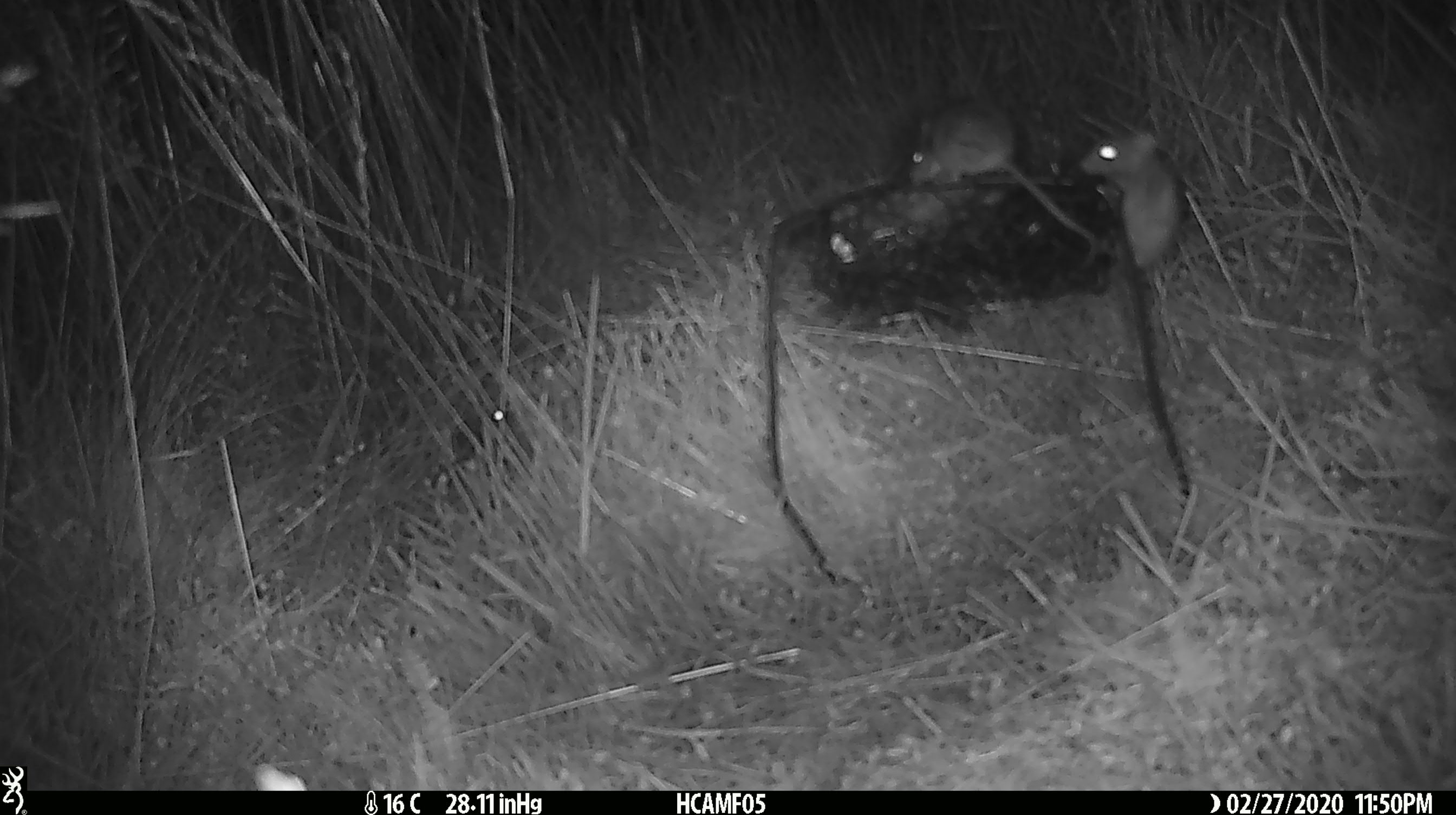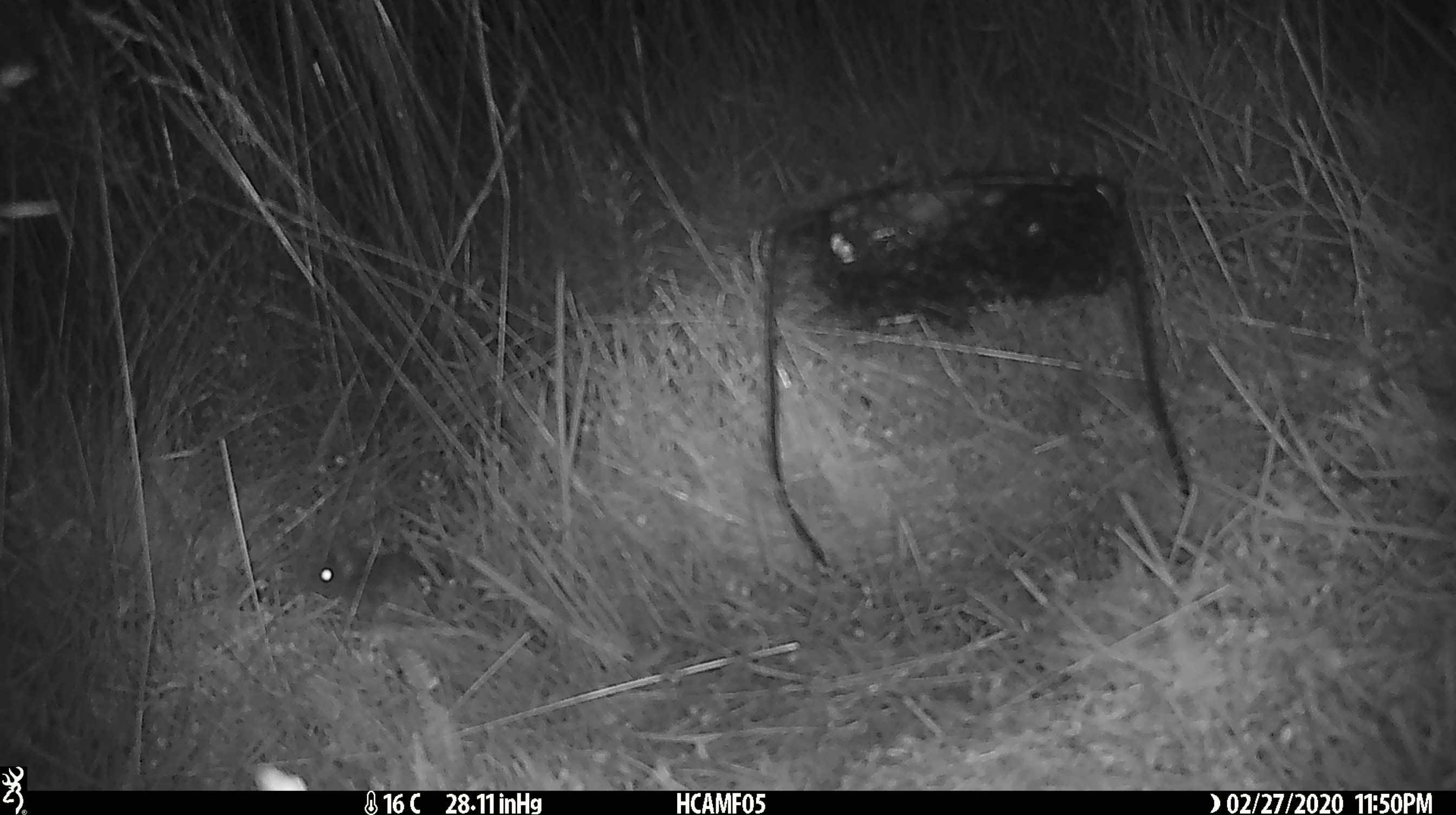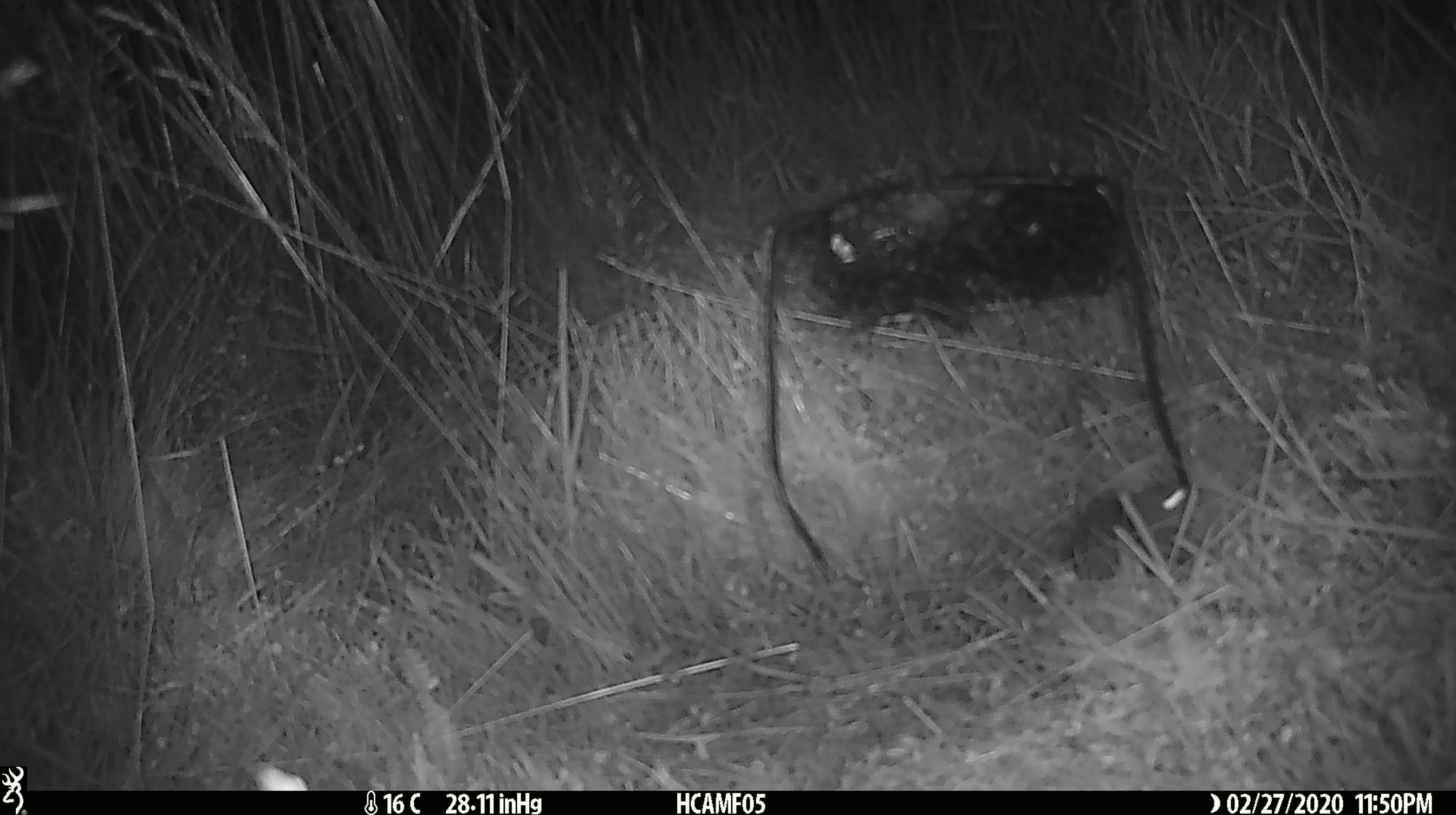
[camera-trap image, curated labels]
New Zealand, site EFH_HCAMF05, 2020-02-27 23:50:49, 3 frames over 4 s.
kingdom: Animalia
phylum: Chordata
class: Mammalia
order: Rodentia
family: Muridae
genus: Mus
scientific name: Mus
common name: mouse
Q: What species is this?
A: Mouse (Mus).